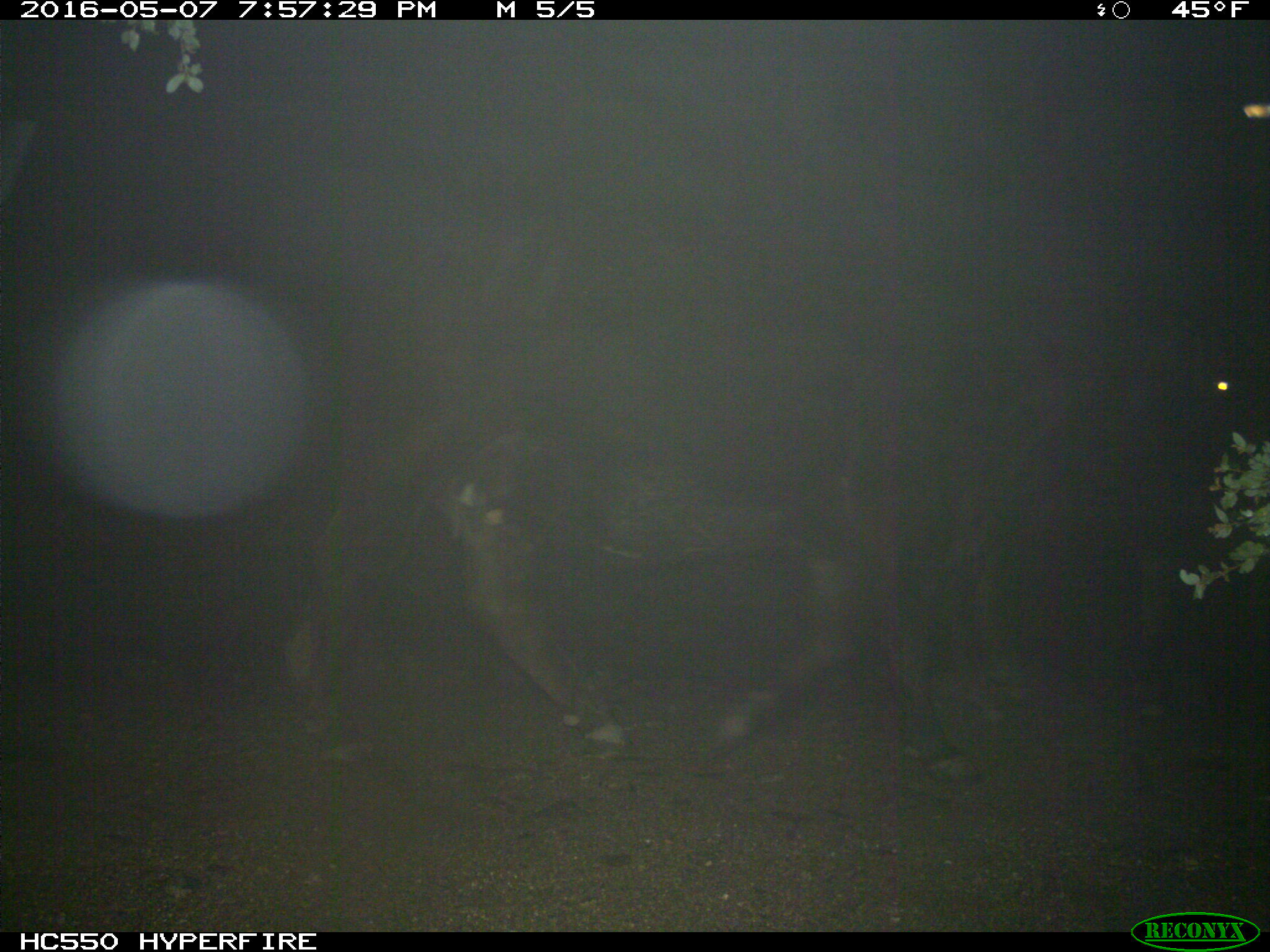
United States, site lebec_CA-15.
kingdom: Animalia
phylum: Chordata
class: Mammalia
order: Artiodactyla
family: Bovidae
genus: Bos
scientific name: Bos taurus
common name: domestic cow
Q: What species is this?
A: Bos taurus (domestic cow).